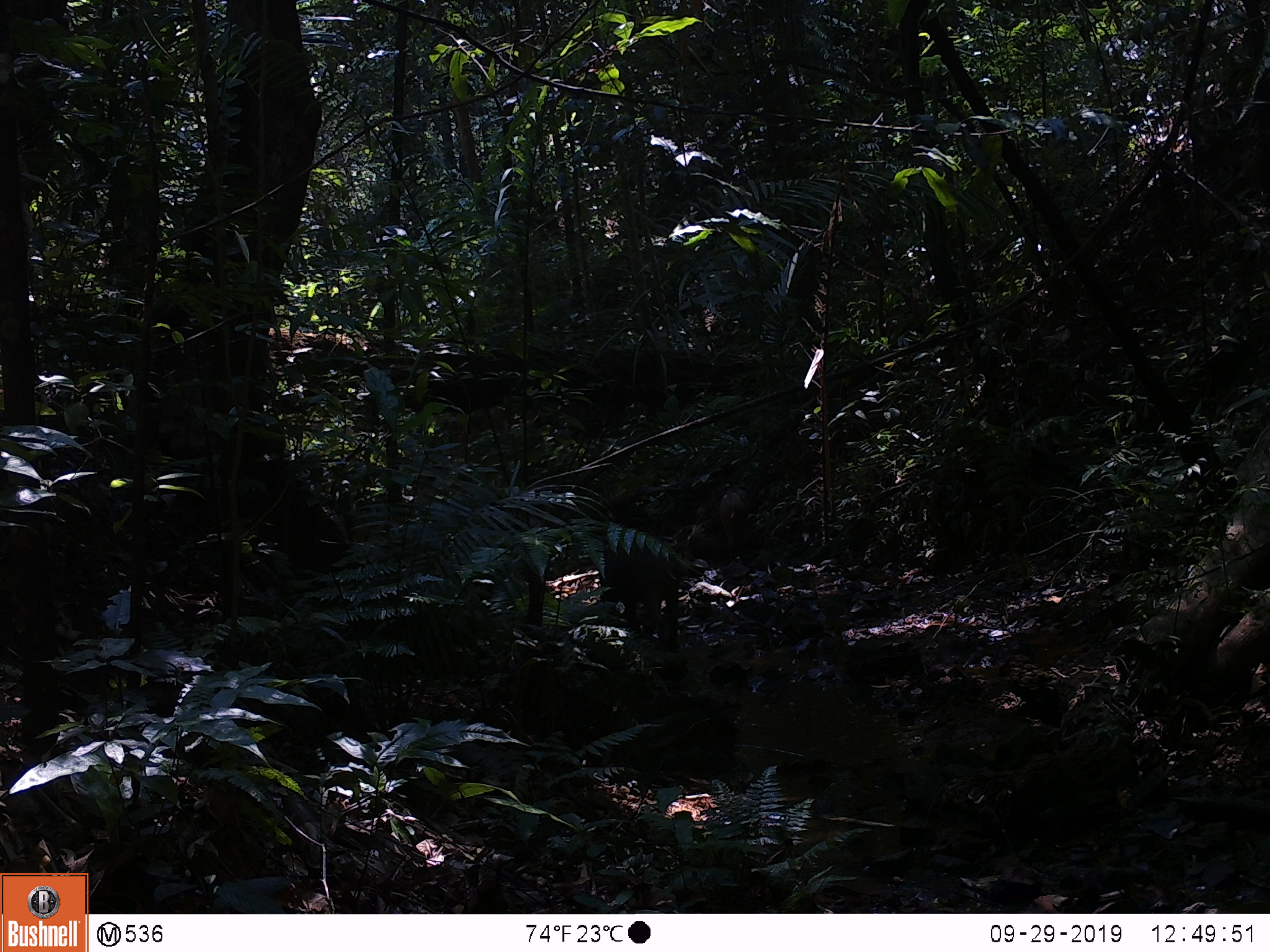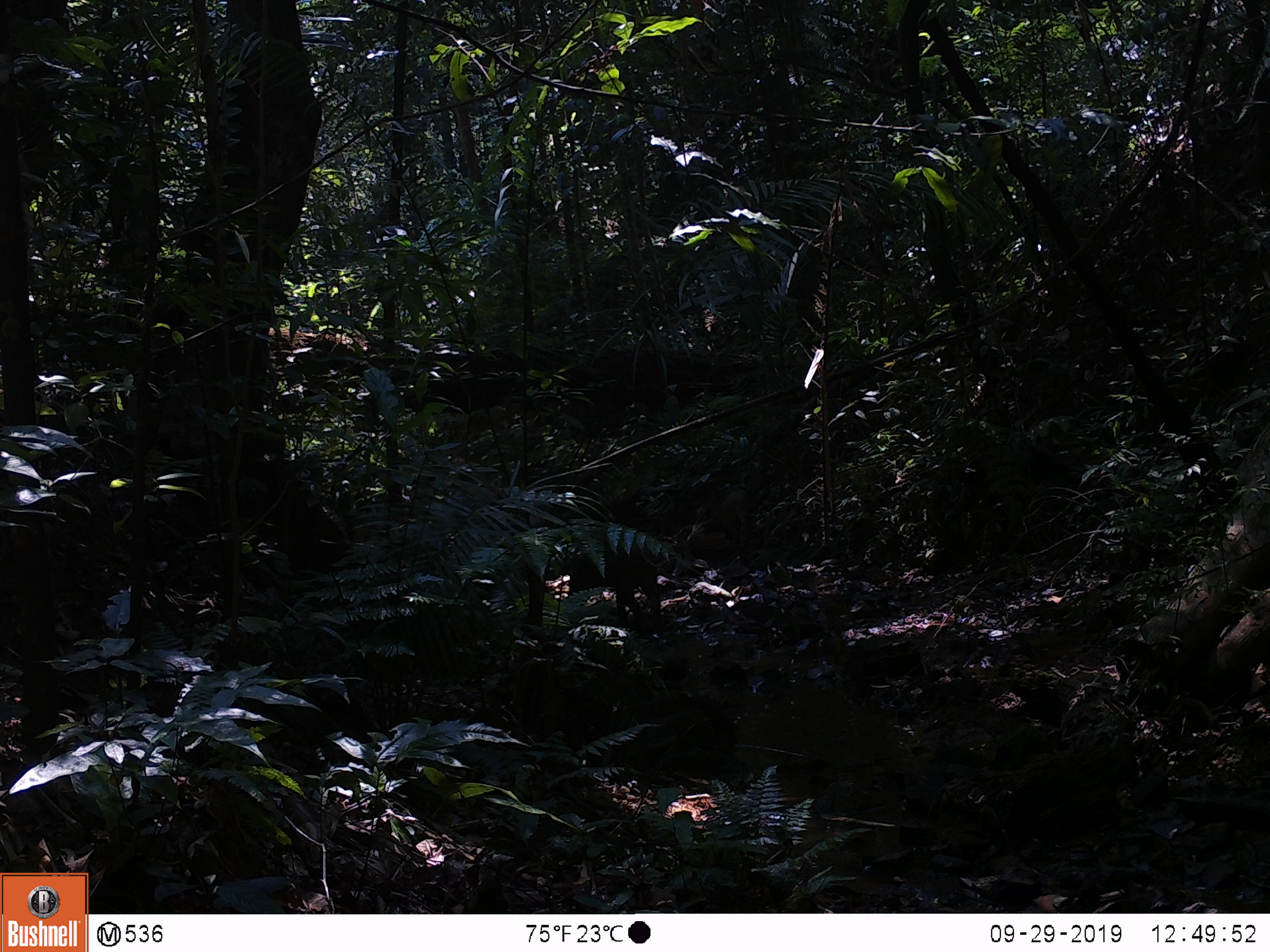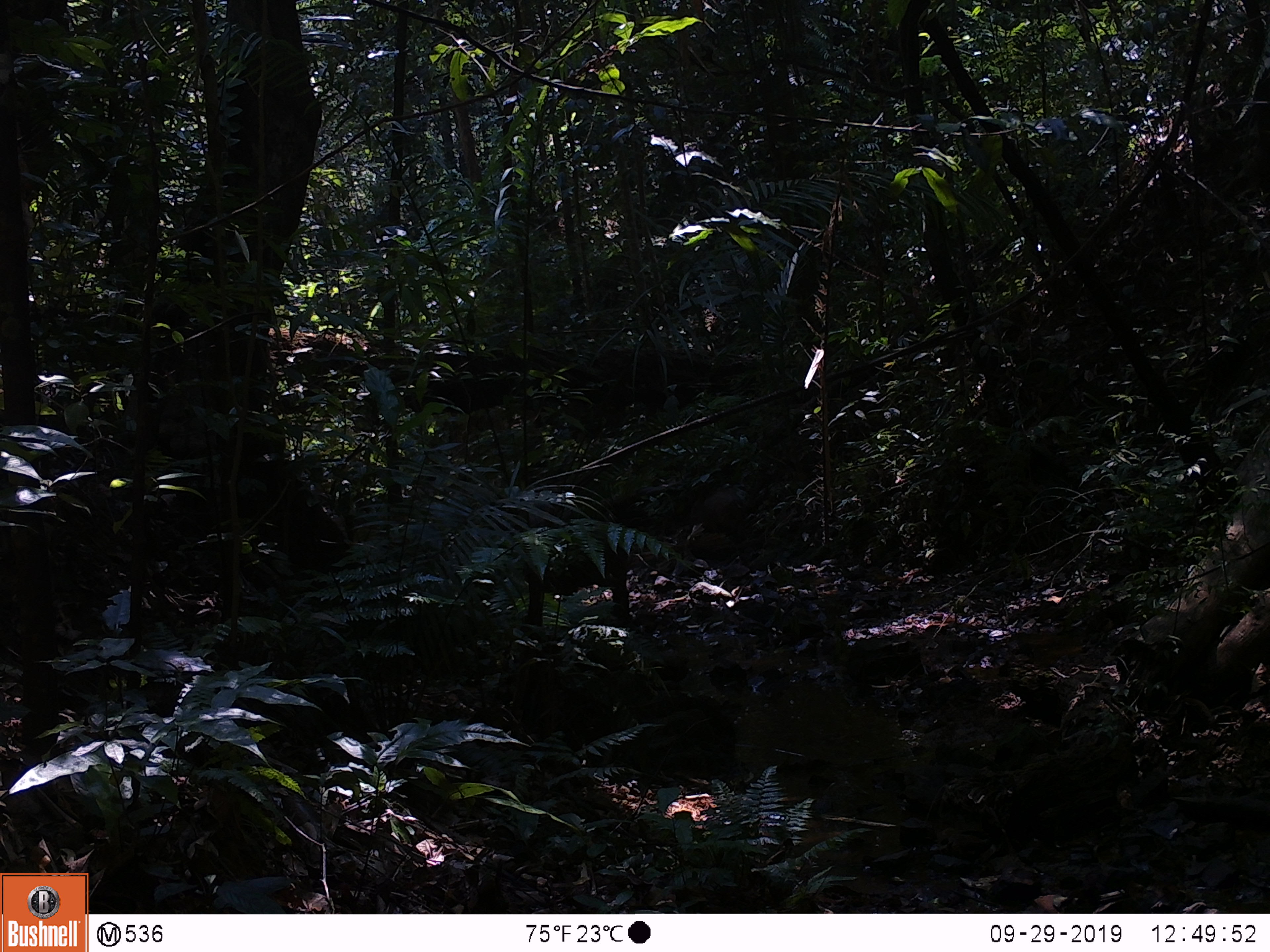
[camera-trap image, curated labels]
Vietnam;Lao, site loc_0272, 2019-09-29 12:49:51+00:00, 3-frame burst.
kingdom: Animalia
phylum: Chordata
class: Mammalia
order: Artiodactyla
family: Suidae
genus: Sus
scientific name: Sus scrofa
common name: eurasian wild pig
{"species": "eurasian wild pig (Sus scrofa)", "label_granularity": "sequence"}